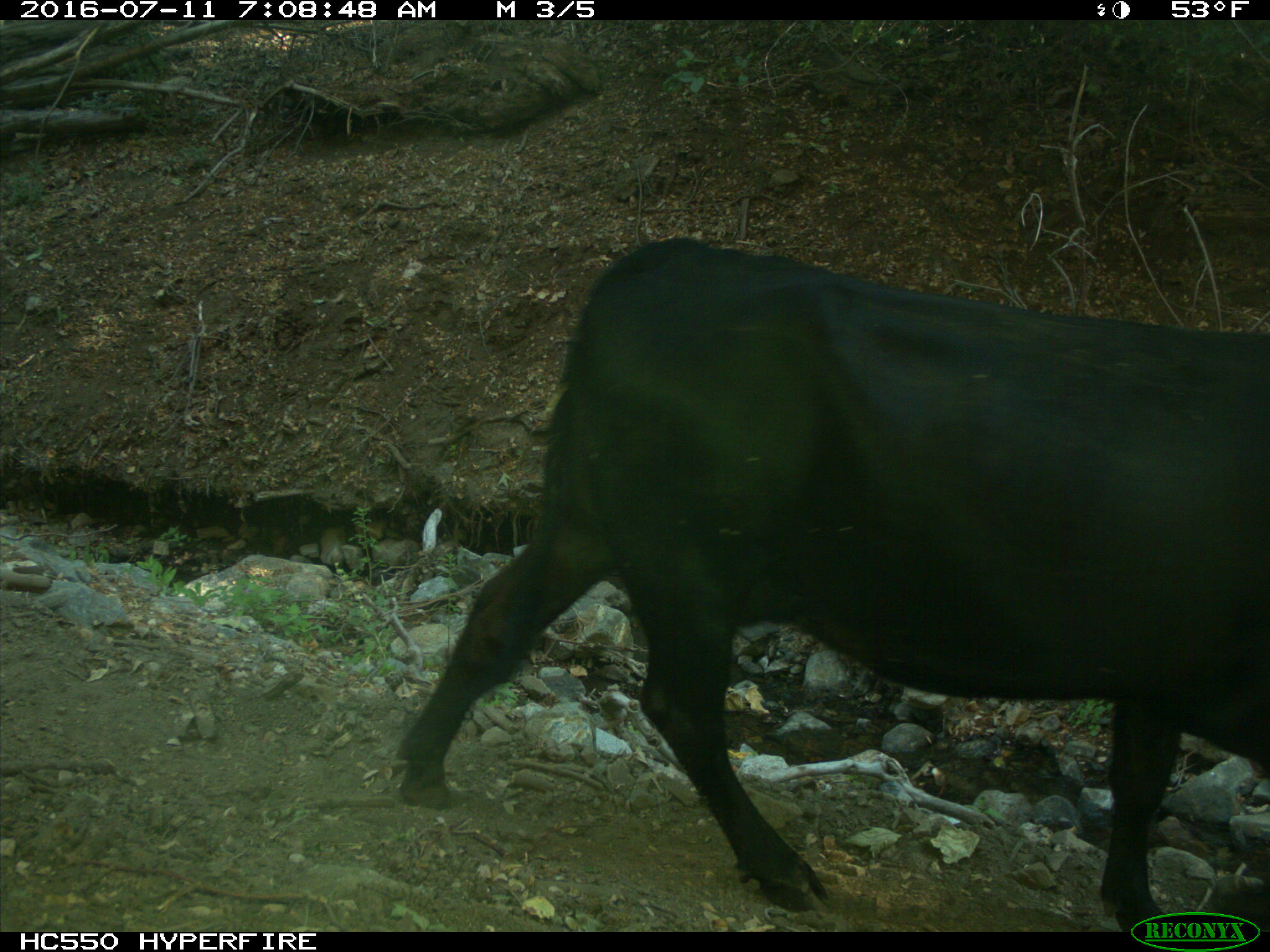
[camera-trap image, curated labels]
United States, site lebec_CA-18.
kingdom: Animalia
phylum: Chordata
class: Mammalia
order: Artiodactyla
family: Bovidae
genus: Bos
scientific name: Bos taurus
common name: domestic cow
Bos taurus (domestic cow).